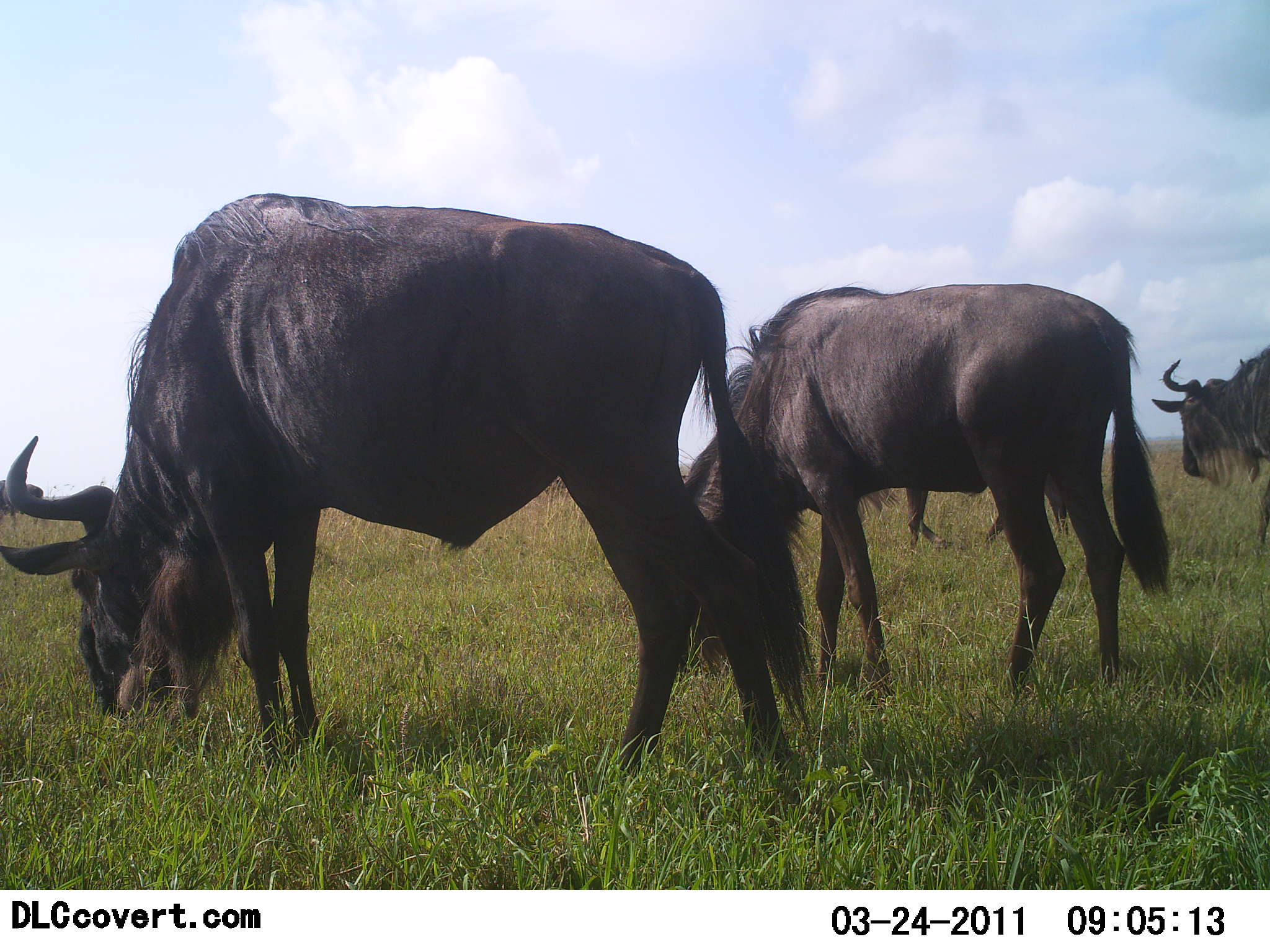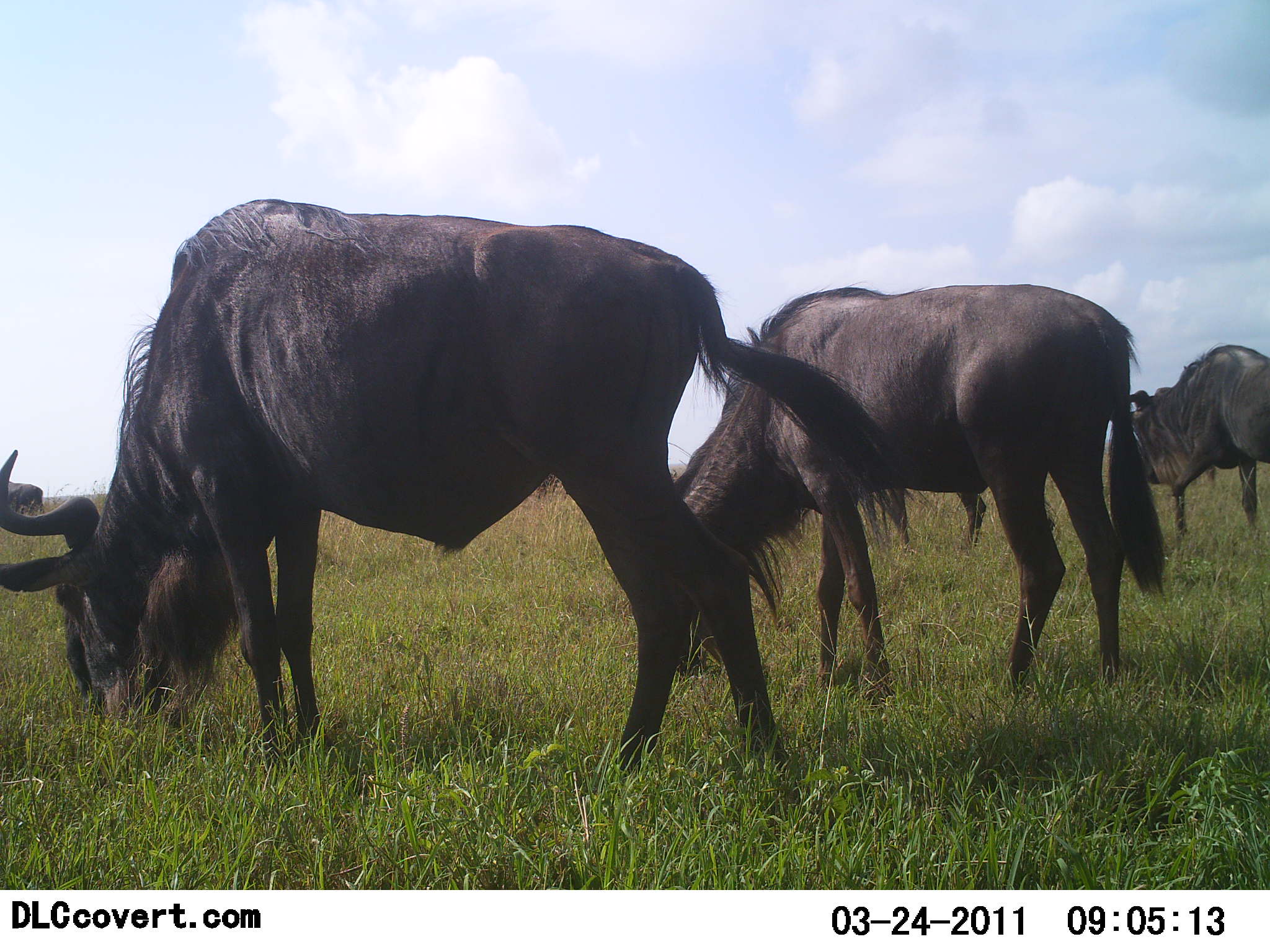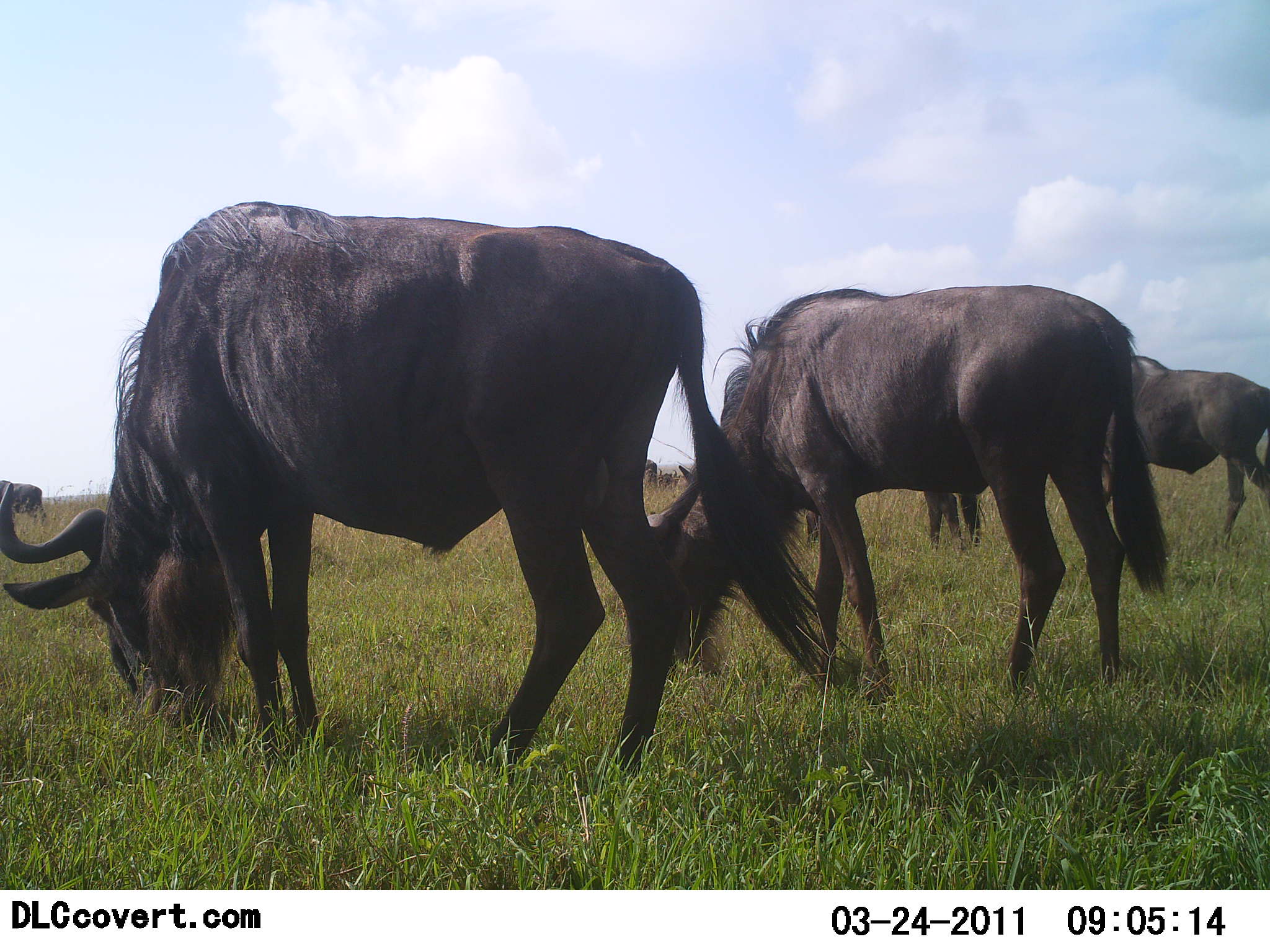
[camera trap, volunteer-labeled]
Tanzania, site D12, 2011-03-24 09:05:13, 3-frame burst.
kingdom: Animalia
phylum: Chordata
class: Mammalia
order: Artiodactyla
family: Bovidae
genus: Connochaetes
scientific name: Connochaetes taurinus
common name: blue wildebeest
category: wildebeest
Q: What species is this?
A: Wildebeest (blue wildebeest) (Connochaetes taurinus).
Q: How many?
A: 4.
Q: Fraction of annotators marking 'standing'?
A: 15%.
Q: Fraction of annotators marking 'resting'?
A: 0%.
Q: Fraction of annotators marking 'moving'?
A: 31%.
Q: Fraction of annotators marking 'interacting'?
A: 0%.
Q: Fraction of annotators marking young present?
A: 0%.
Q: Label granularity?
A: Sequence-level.